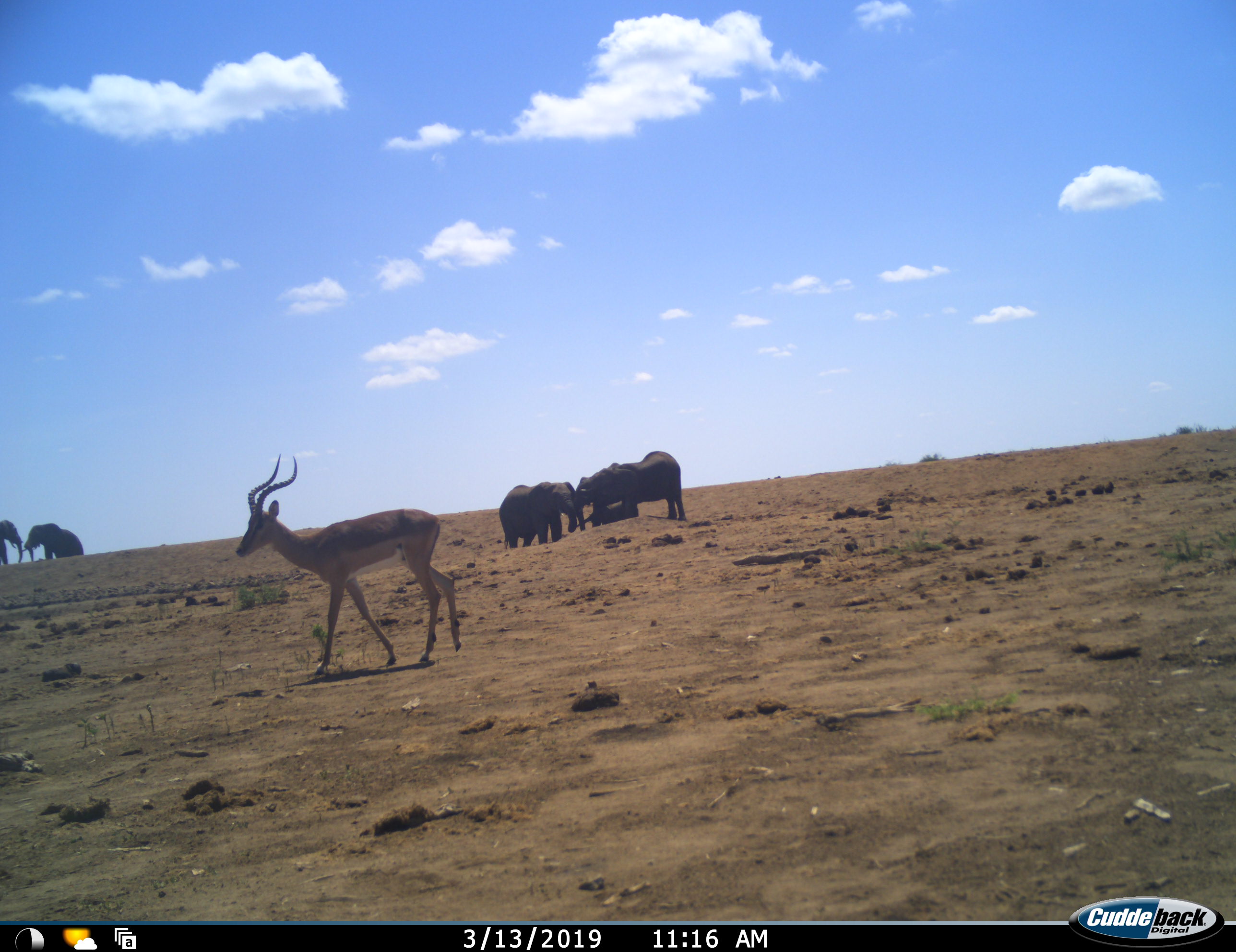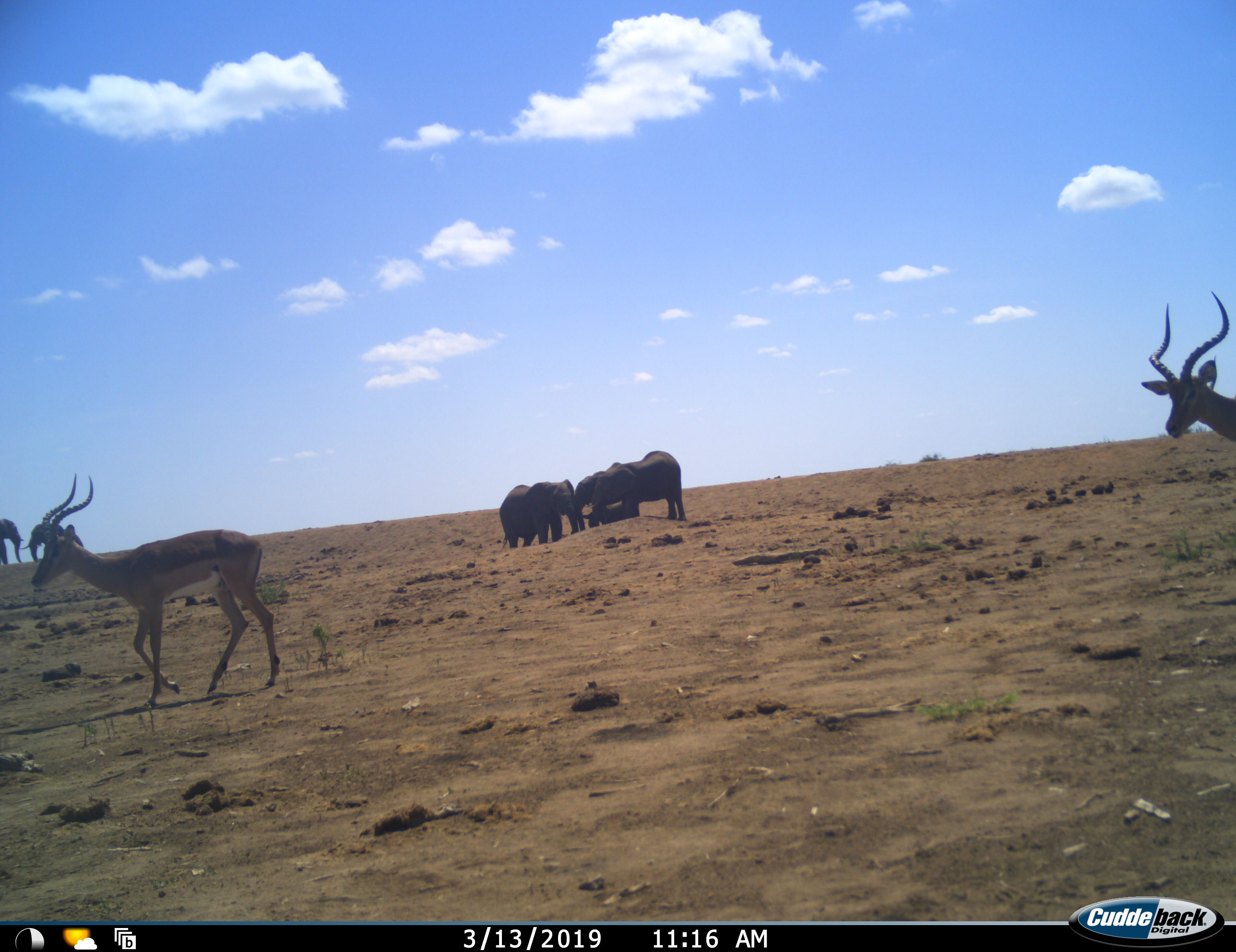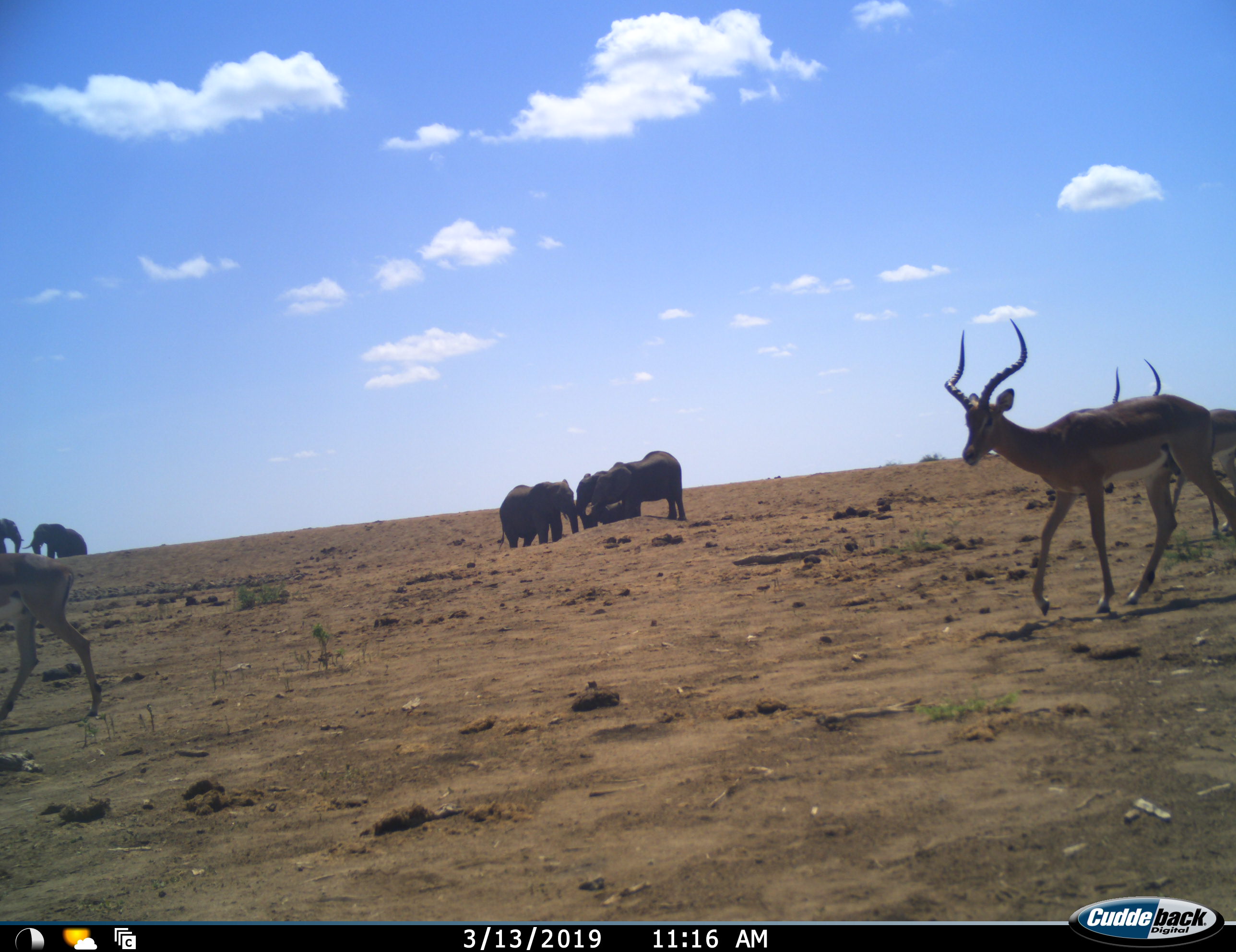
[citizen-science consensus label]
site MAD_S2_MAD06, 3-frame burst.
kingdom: Animalia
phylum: Chordata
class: Mammalia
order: Proboscidea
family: Elephantidae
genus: Loxodonta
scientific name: Loxodonta africana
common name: african bush elephant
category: elephant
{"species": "elephant (african bush elephant) (Loxodonta africana)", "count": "5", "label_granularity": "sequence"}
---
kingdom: Animalia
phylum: Chordata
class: Mammalia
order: Artiodactyla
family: Bovidae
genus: Aepyceros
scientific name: Aepyceros melampus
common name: impala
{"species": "impala (Aepyceros melampus)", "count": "3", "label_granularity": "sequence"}